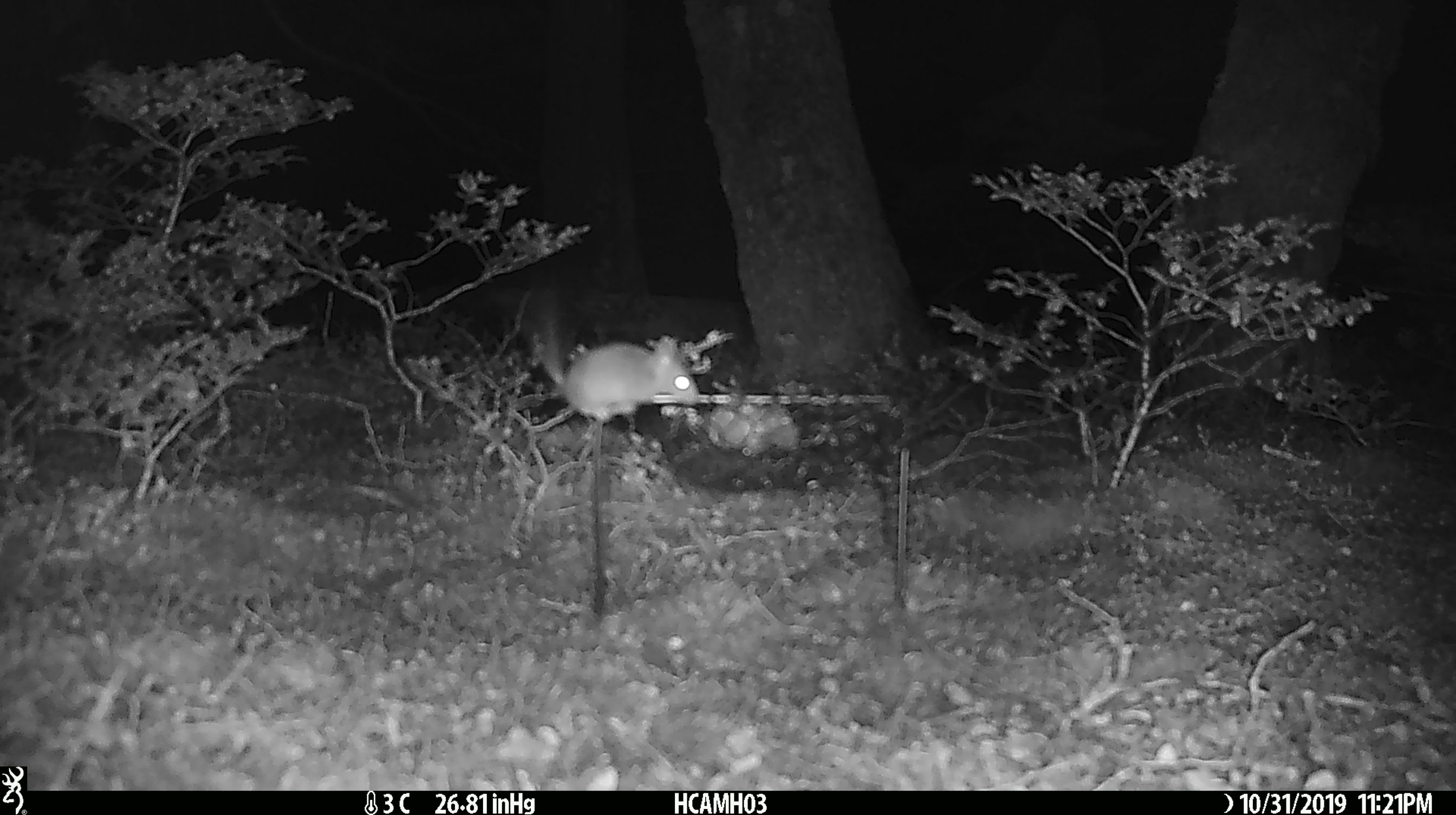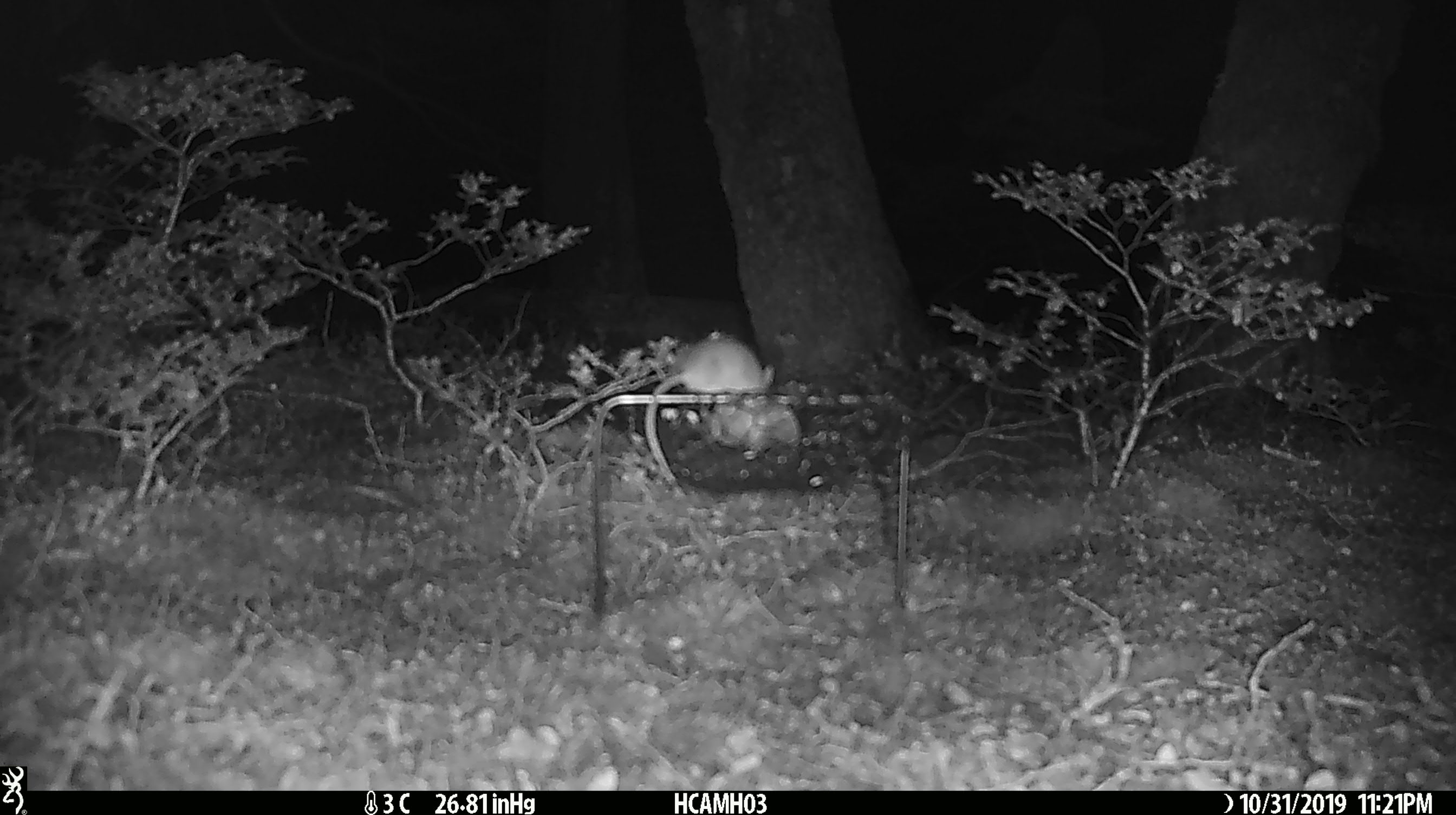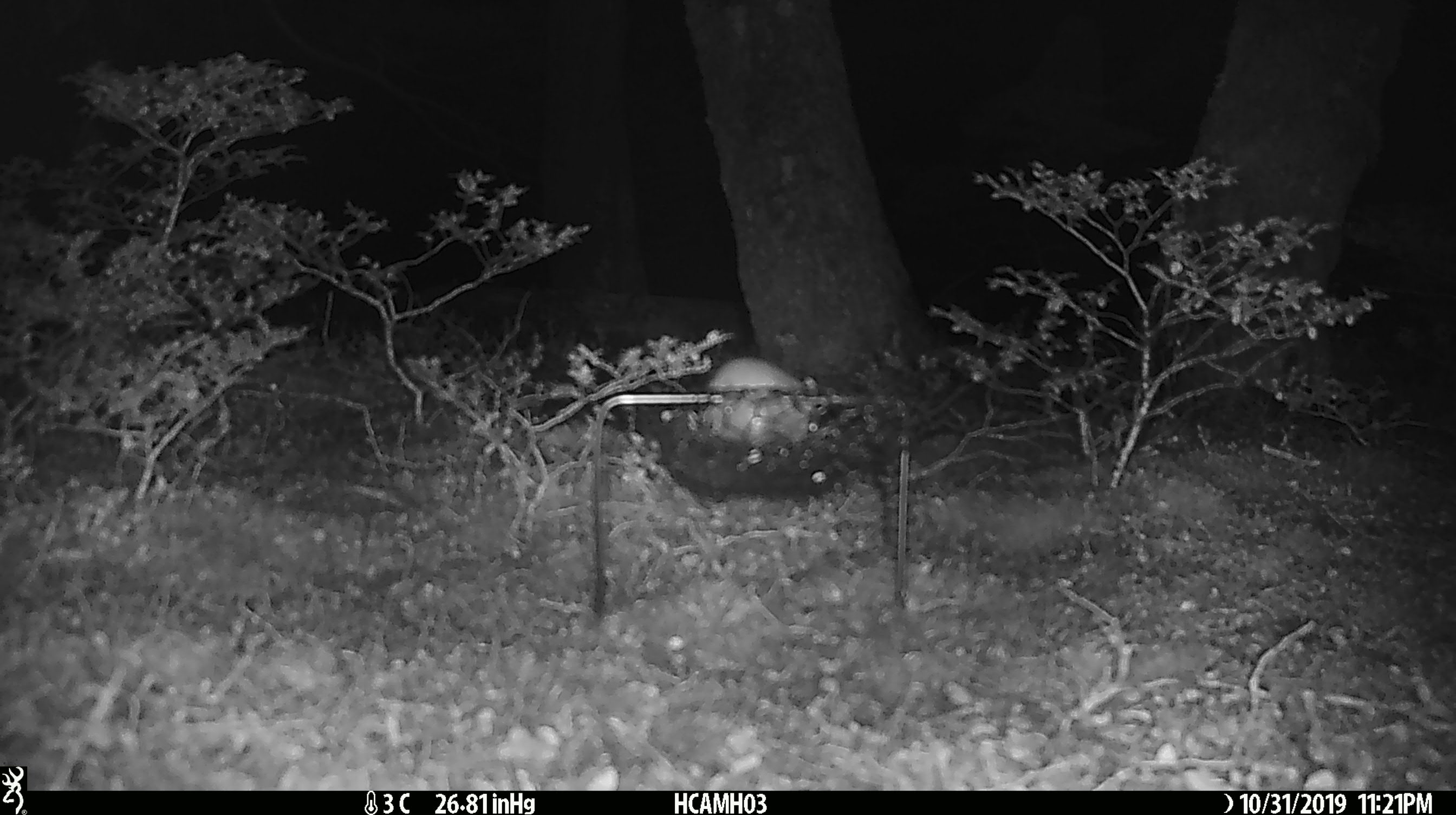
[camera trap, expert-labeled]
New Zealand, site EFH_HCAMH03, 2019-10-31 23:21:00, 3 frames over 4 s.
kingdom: Animalia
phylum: Chordata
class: Mammalia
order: Rodentia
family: Muridae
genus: Mus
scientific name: Mus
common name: mouse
Mouse (Mus).